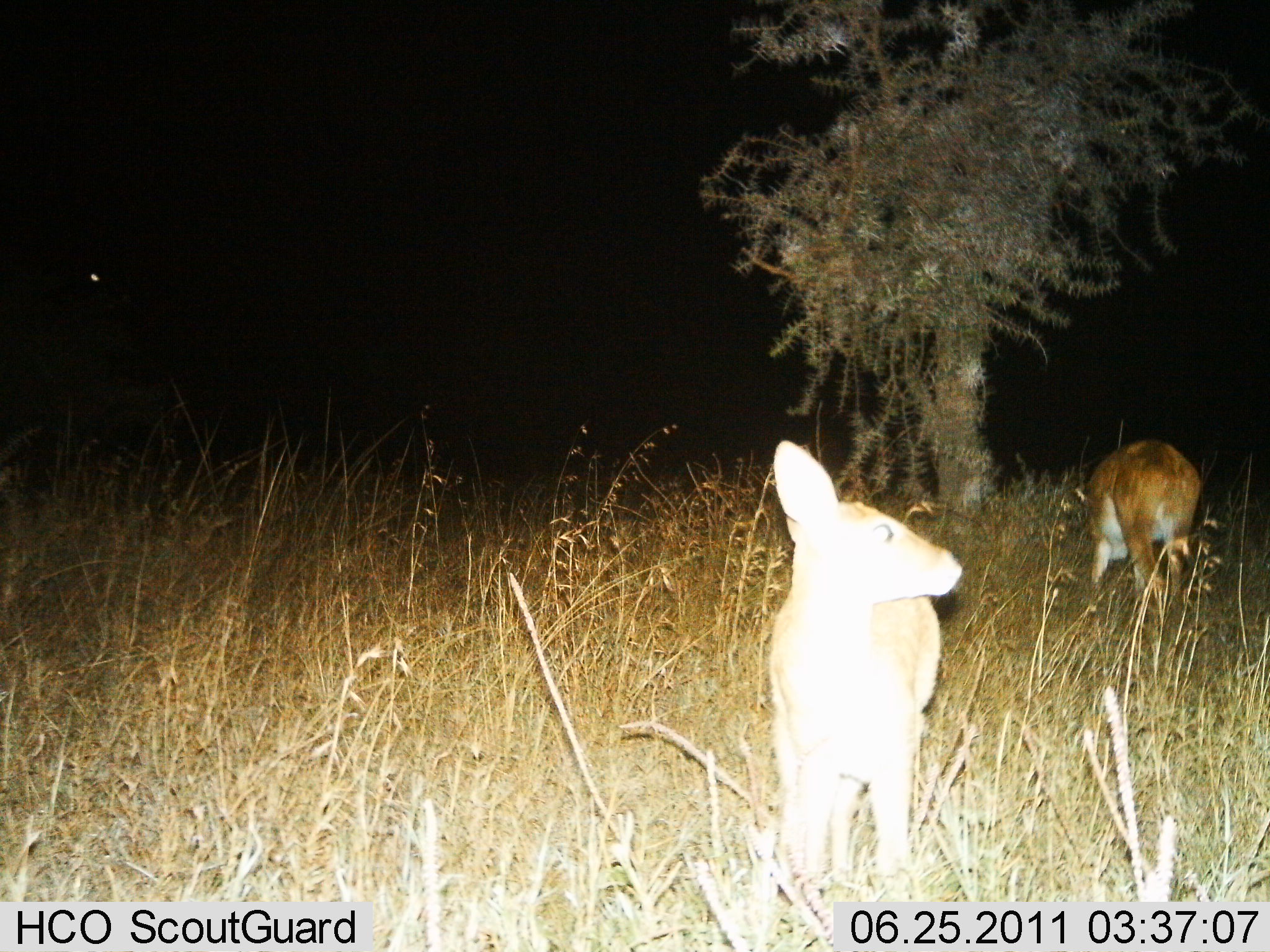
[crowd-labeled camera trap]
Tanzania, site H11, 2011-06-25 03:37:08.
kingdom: Animalia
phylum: Chordata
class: Mammalia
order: Artiodactyla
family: Bovidae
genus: Redunca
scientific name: Redunca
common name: reedbuck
Reedbuck (Redunca), count 2. Behavior (volunteer vote fractions): standing 100%, resting 0%, moving 0%, interacting 0%. Young present (vote fraction): 17%. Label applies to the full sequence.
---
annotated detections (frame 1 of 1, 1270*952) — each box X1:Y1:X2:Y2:
animal: 758:432:965:950; 3:202:241:456; 1070:432:1207:630